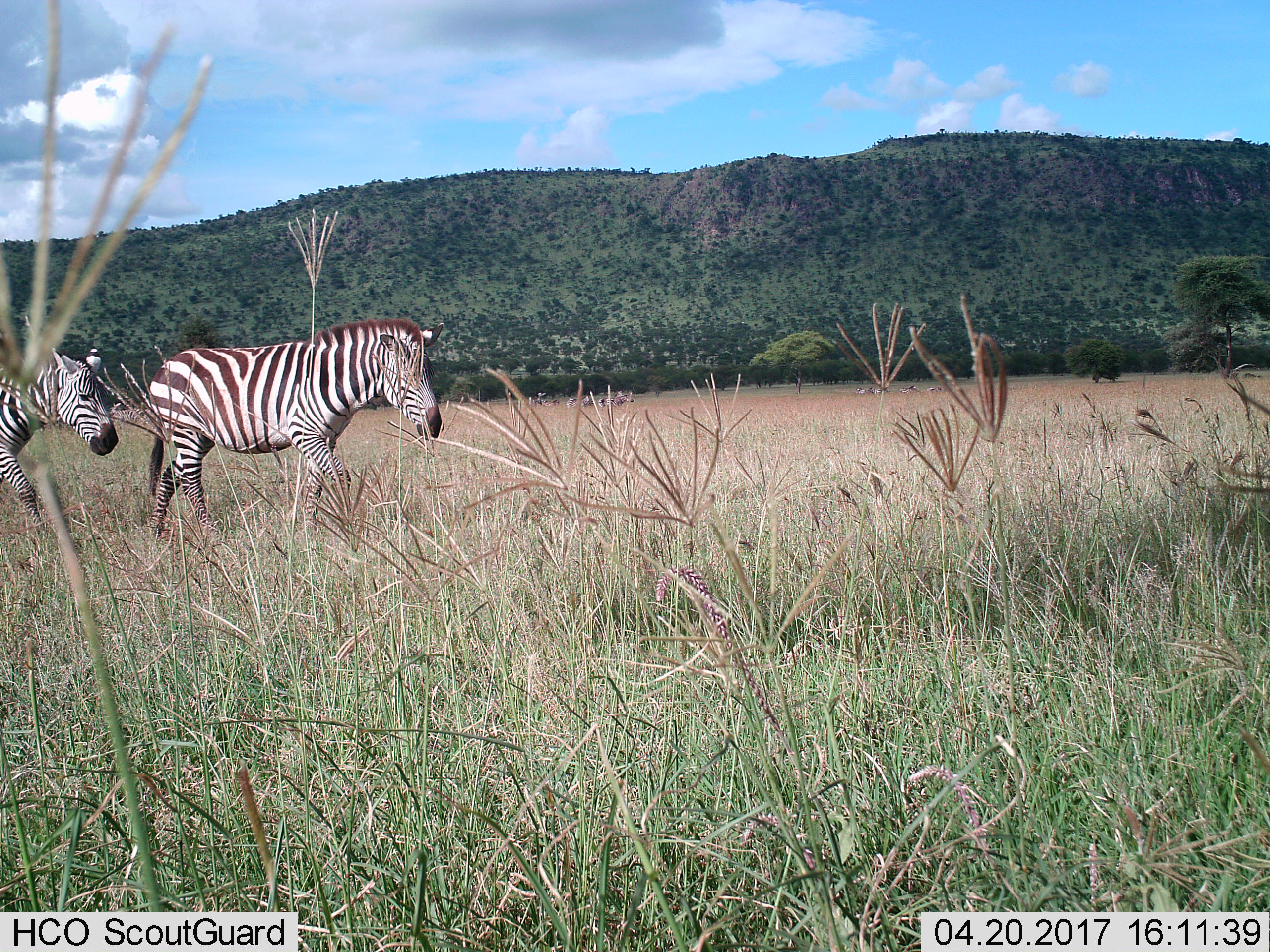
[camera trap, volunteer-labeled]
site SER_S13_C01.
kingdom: Animalia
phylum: Chordata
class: Mammalia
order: Perissodactyla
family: Equidae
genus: Equus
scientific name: Equus quagga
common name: plains zebra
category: zebraplains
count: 2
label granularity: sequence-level